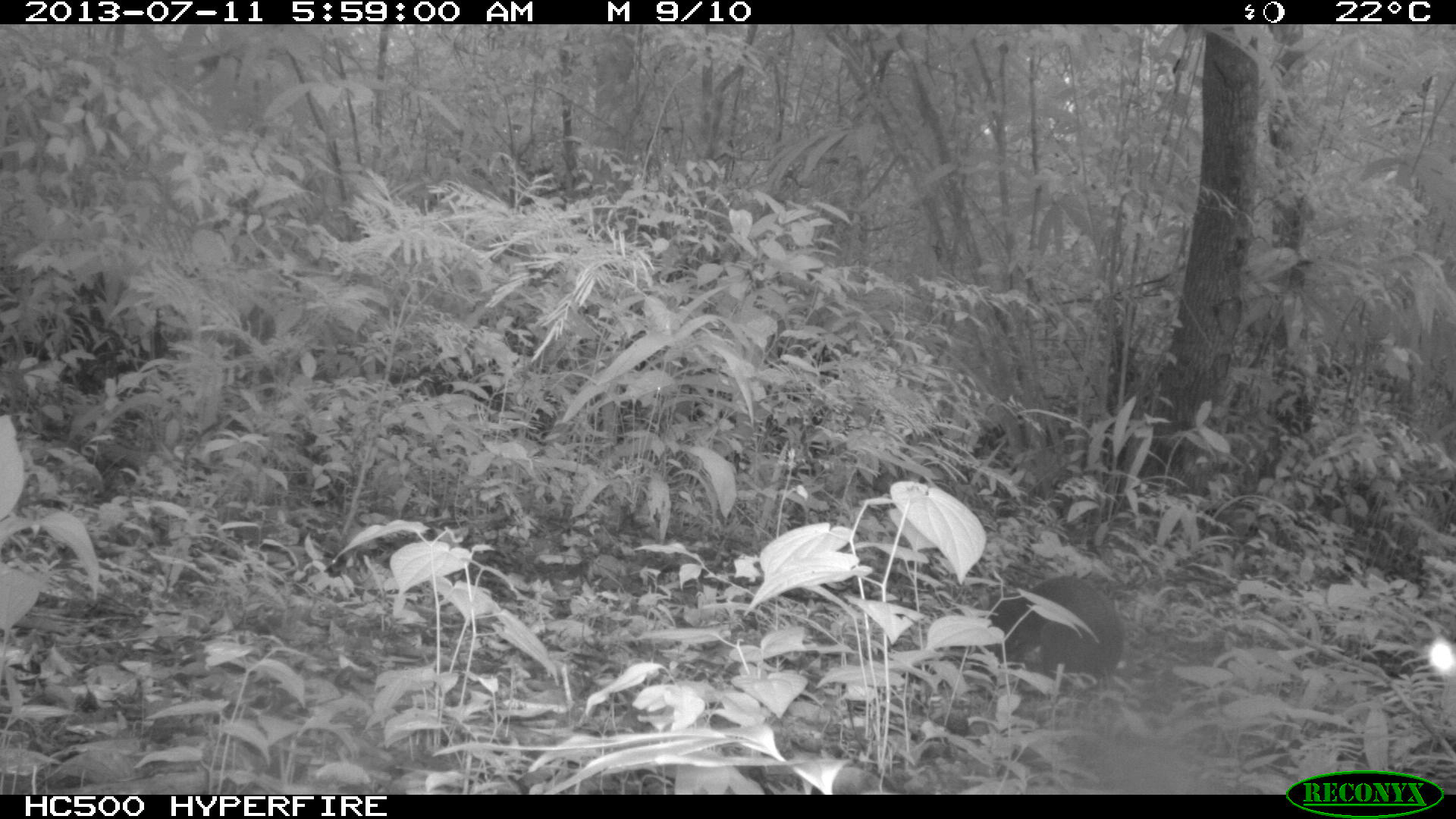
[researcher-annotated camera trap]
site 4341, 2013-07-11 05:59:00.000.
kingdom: Animalia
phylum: Chordata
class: Mammalia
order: Rodentia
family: Dasyproctidae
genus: Dasyprocta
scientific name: Dasyprocta punctata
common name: central american agouti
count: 1